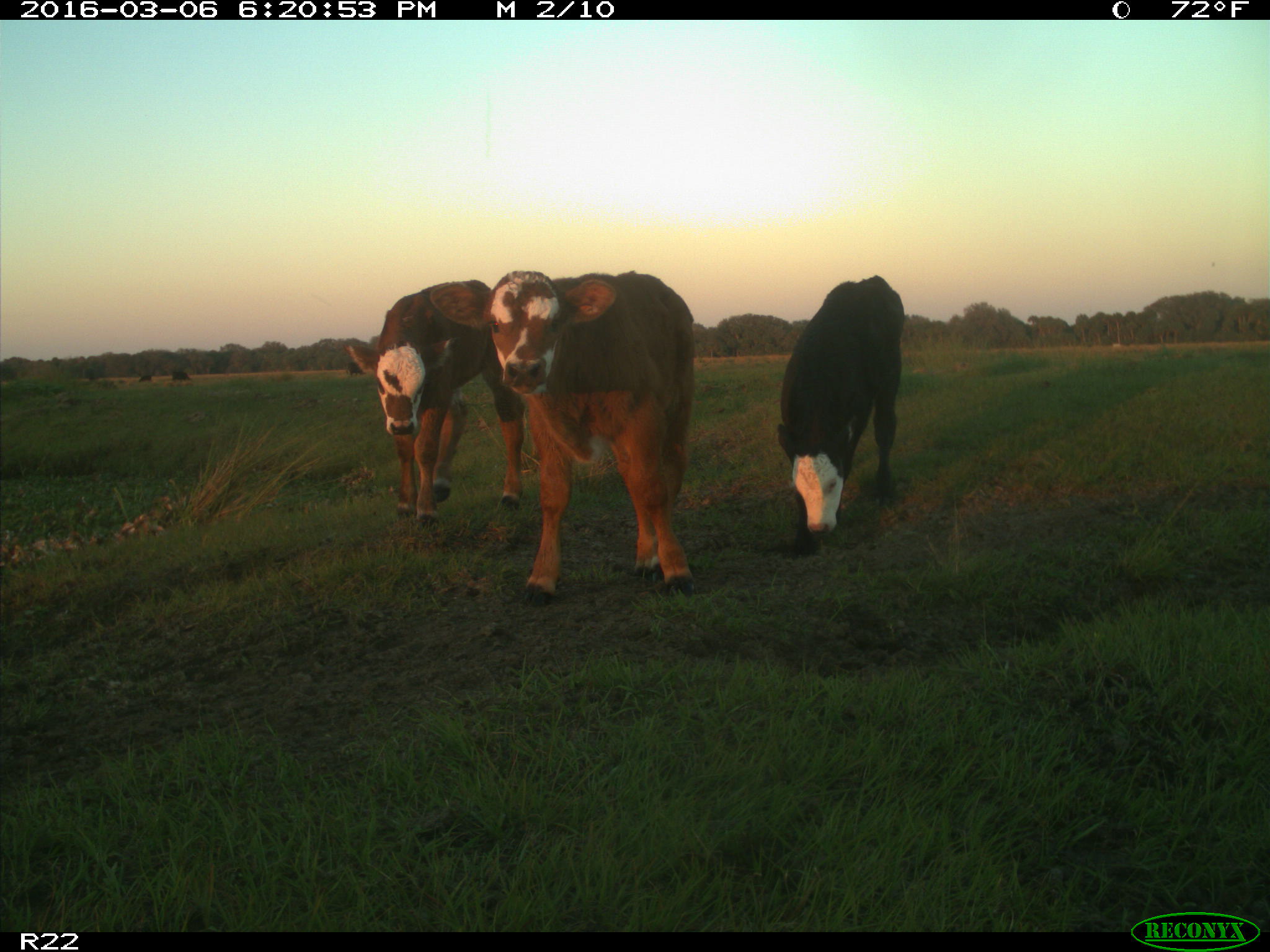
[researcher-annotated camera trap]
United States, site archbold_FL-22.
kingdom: Animalia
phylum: Chordata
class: Mammalia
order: Artiodactyla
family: Bovidae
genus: Bos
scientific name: Bos taurus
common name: domestic cow